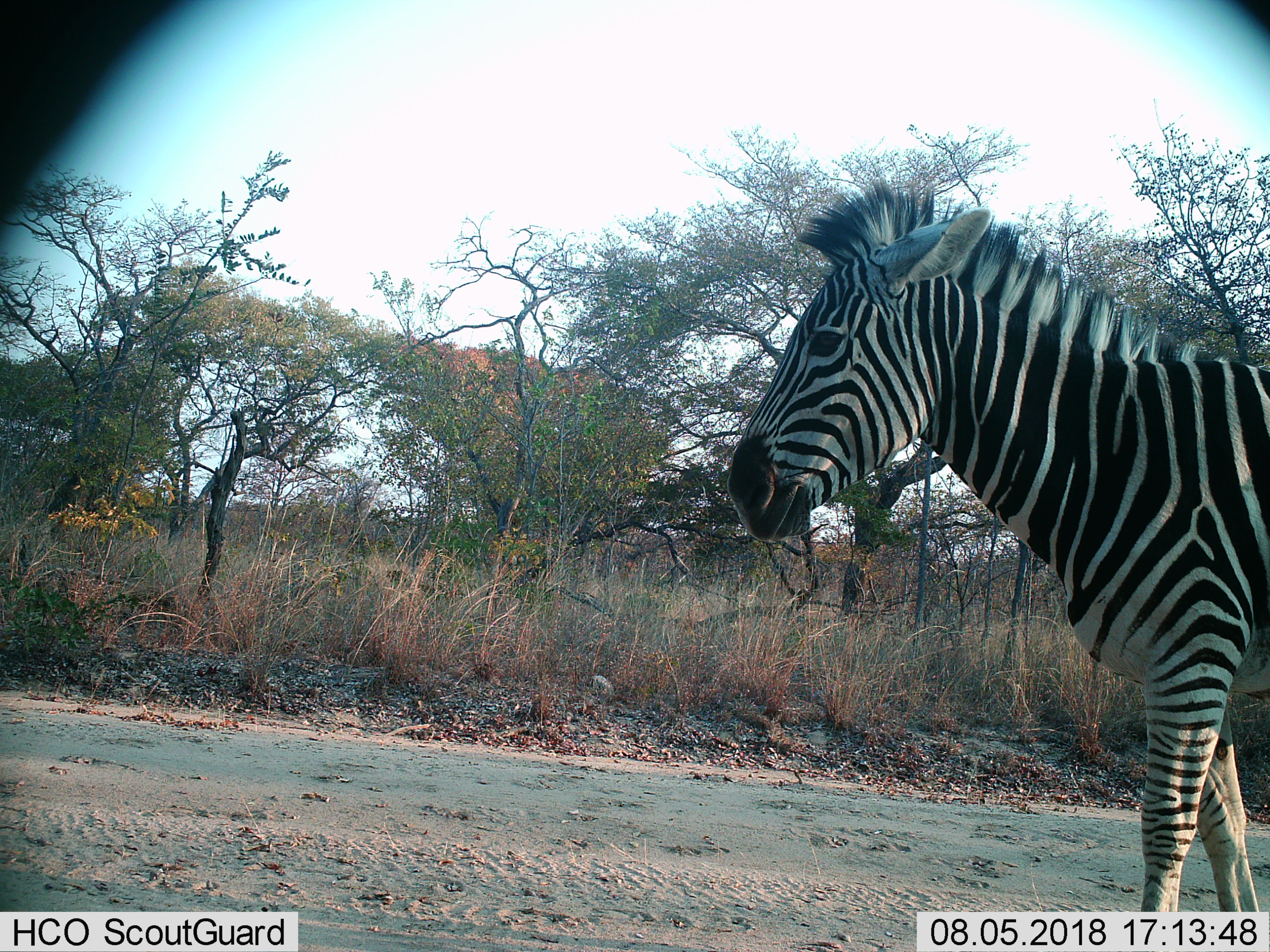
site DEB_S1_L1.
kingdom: Animalia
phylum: Chordata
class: Mammalia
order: Perissodactyla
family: Equidae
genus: Equus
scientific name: Equus quagga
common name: plains zebra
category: zebraplains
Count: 1.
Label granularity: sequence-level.